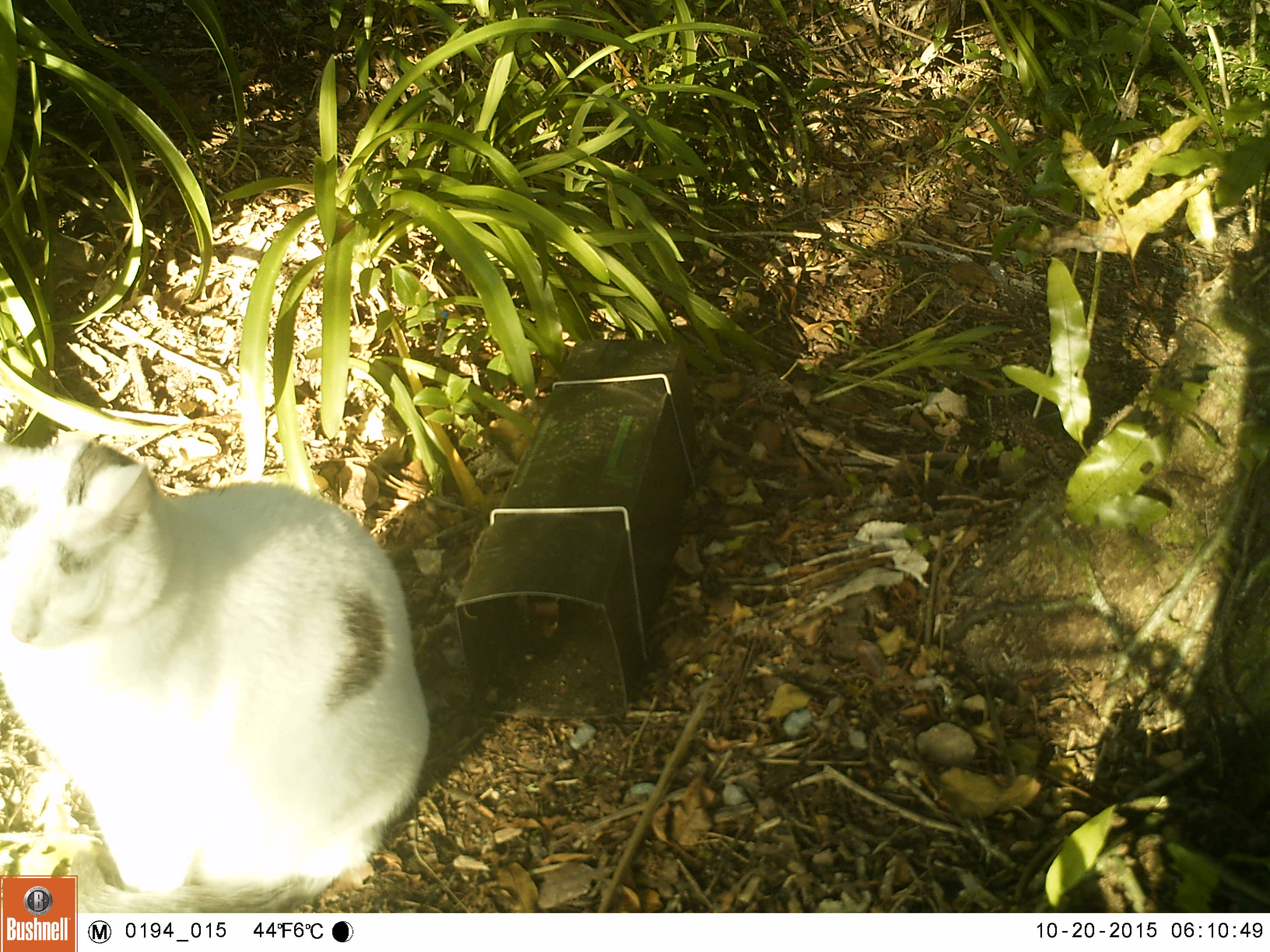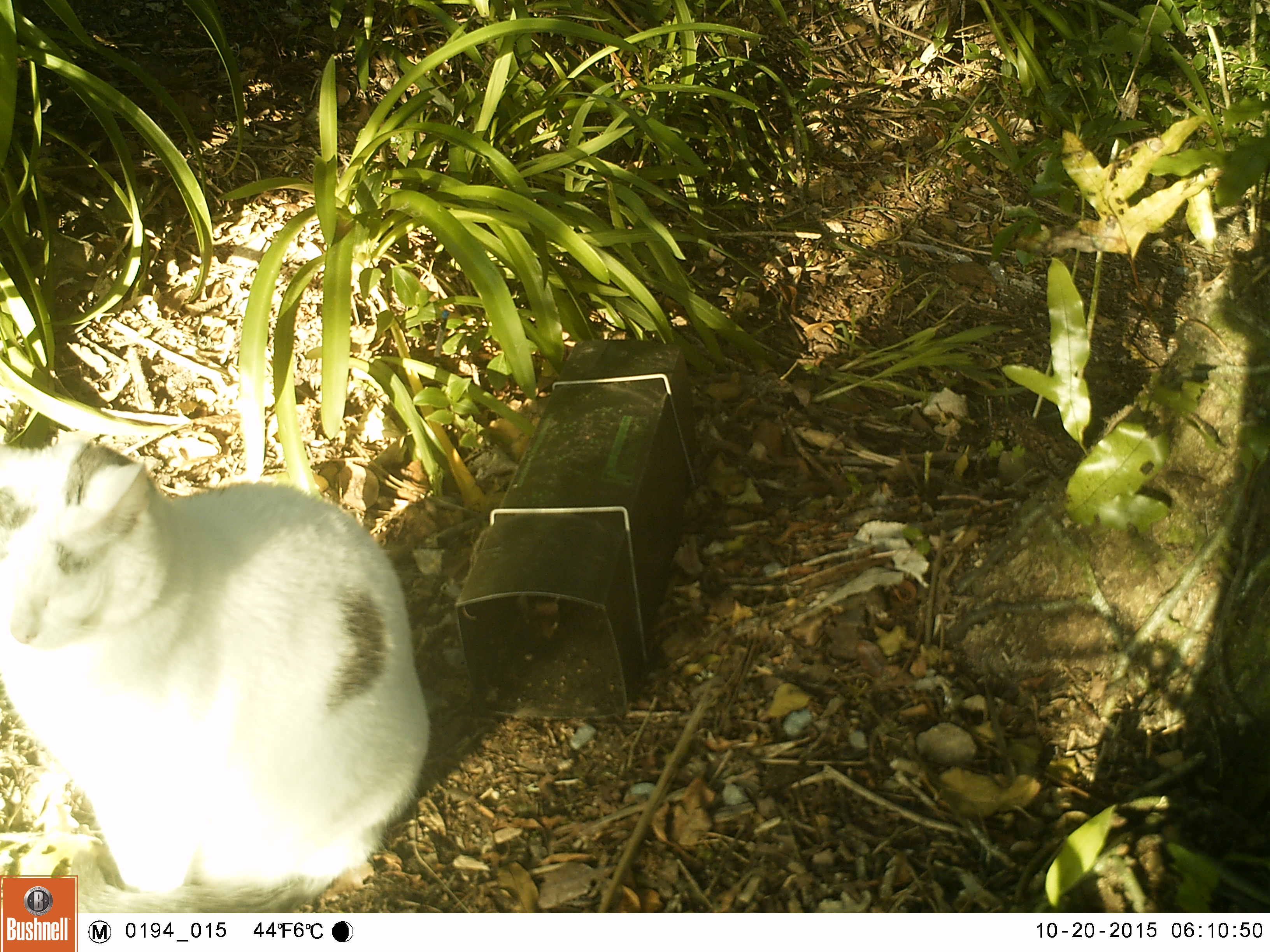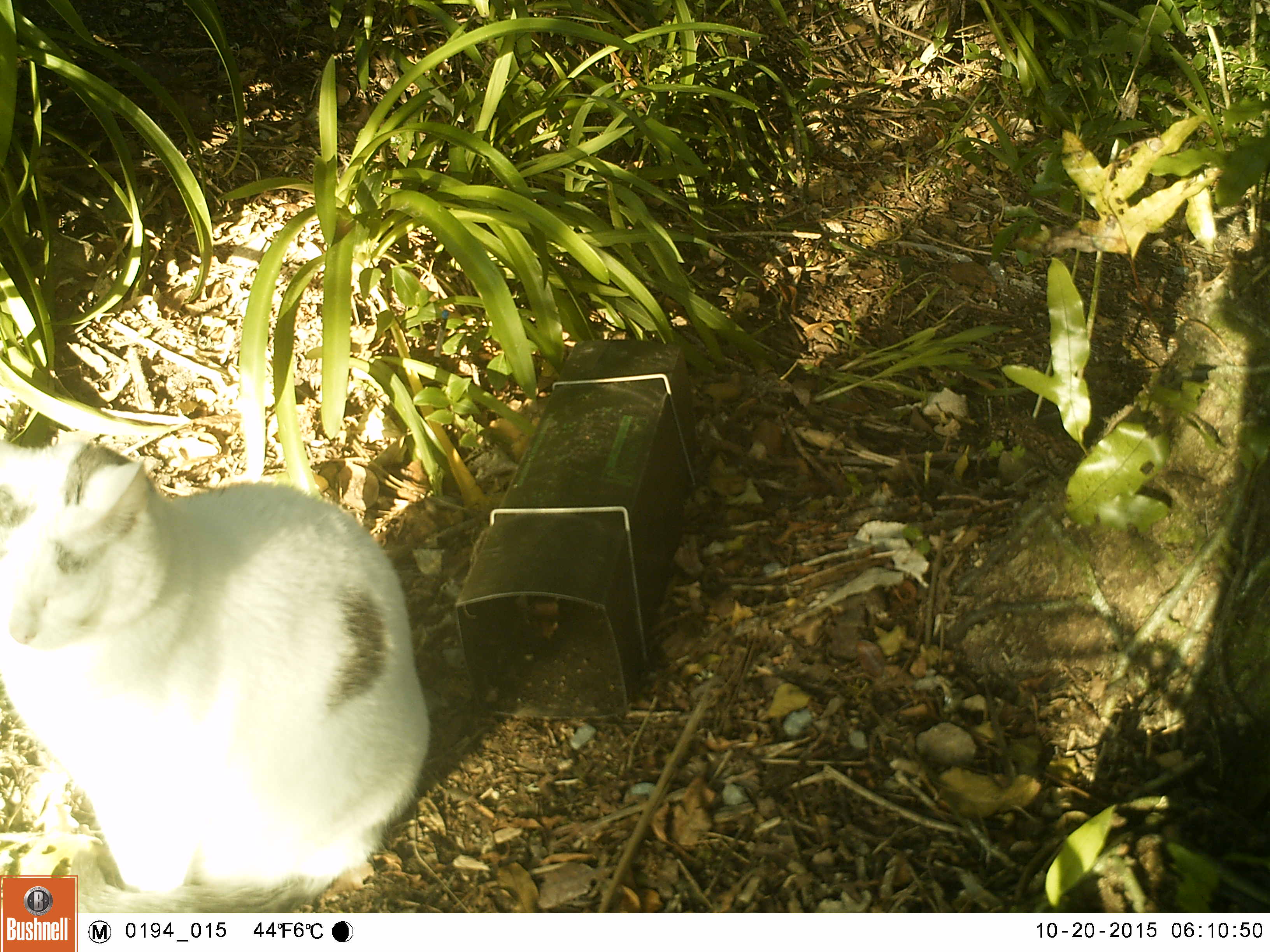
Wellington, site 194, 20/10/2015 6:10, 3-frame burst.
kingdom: Animalia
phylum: Chordata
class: Mammalia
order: Carnivora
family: Felidae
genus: Felis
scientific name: Felis catus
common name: cat